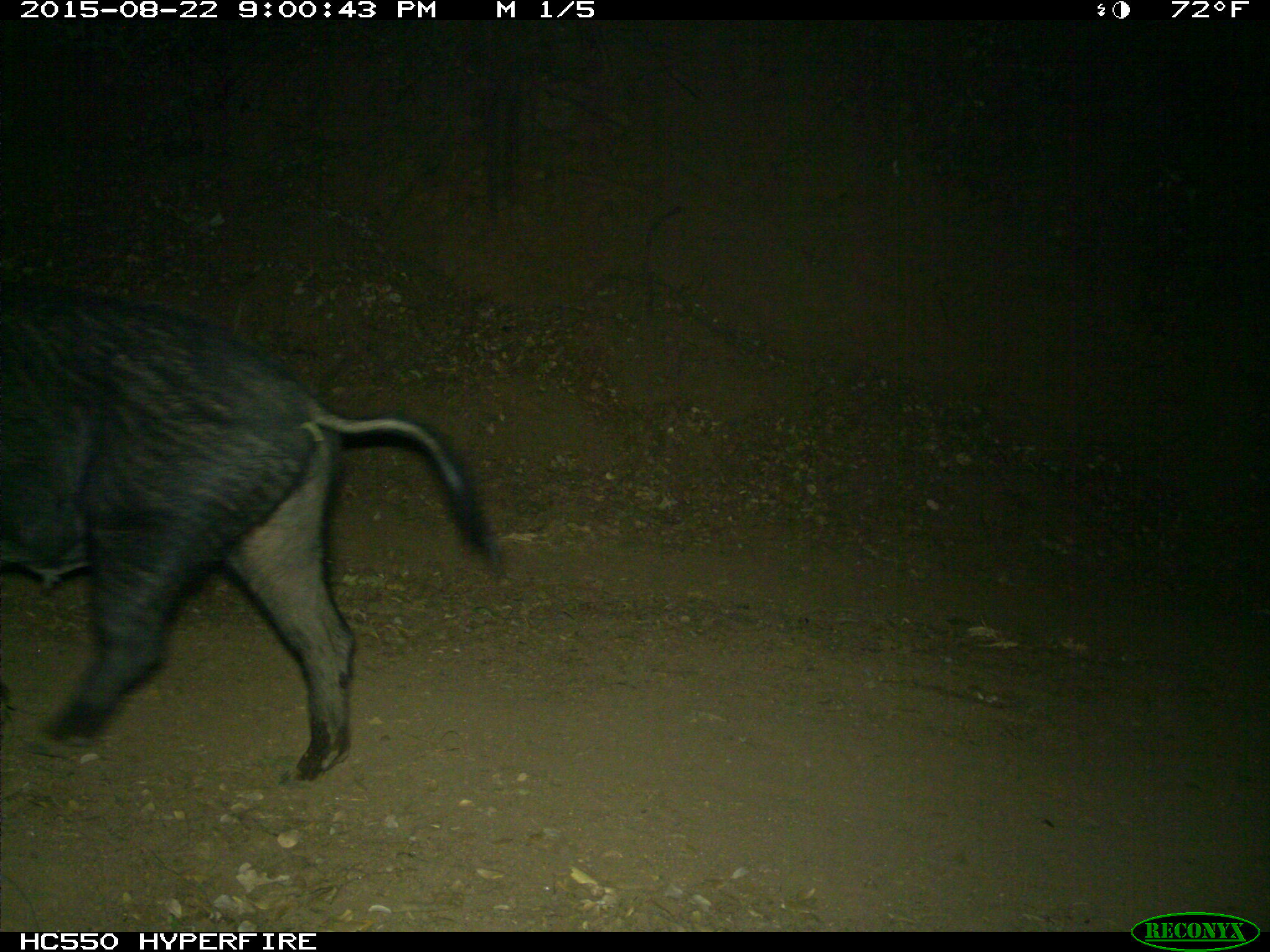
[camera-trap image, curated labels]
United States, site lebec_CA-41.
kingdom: Animalia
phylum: Chordata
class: Mammalia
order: Artiodactyla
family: Suidae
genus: Sus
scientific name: Sus scrofa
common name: wild boar